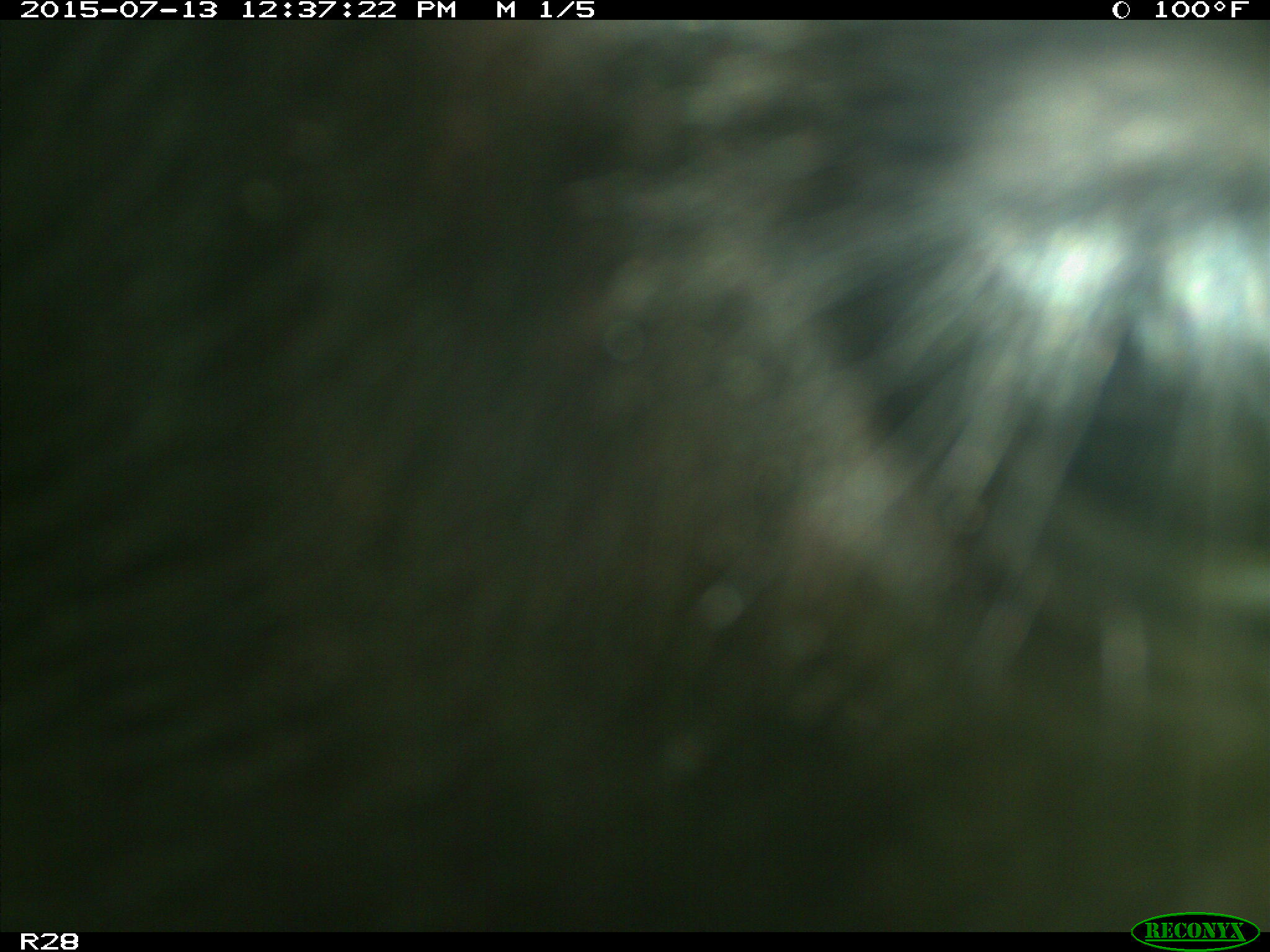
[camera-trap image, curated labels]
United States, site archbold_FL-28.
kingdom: Animalia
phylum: Chordata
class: Mammalia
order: Artiodactyla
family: Bovidae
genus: Bos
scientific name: Bos taurus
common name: domestic cow